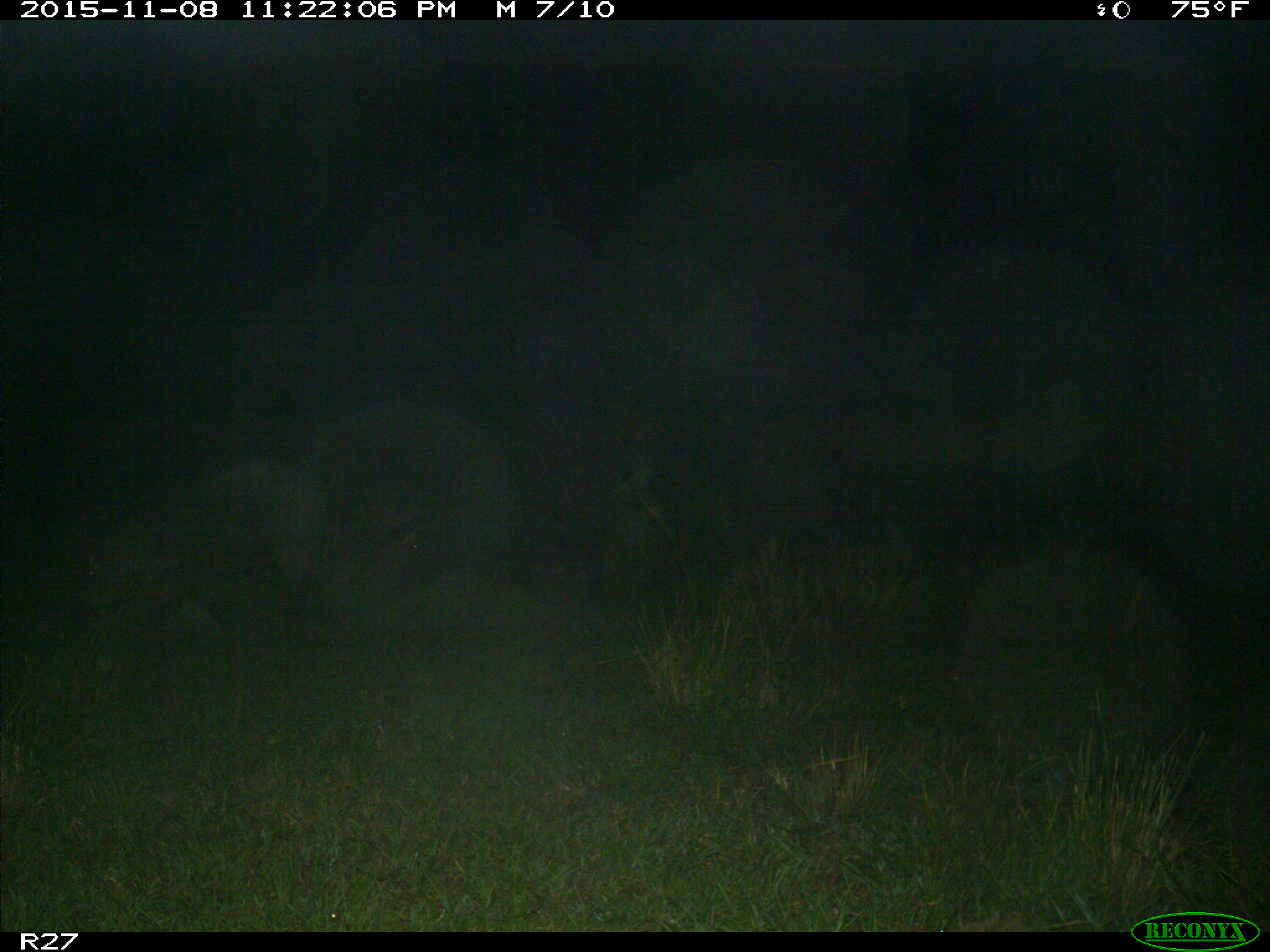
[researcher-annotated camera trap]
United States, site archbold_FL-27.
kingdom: Animalia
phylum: Chordata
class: Mammalia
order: Artiodactyla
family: Suidae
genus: Sus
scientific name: Sus scrofa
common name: wild boar